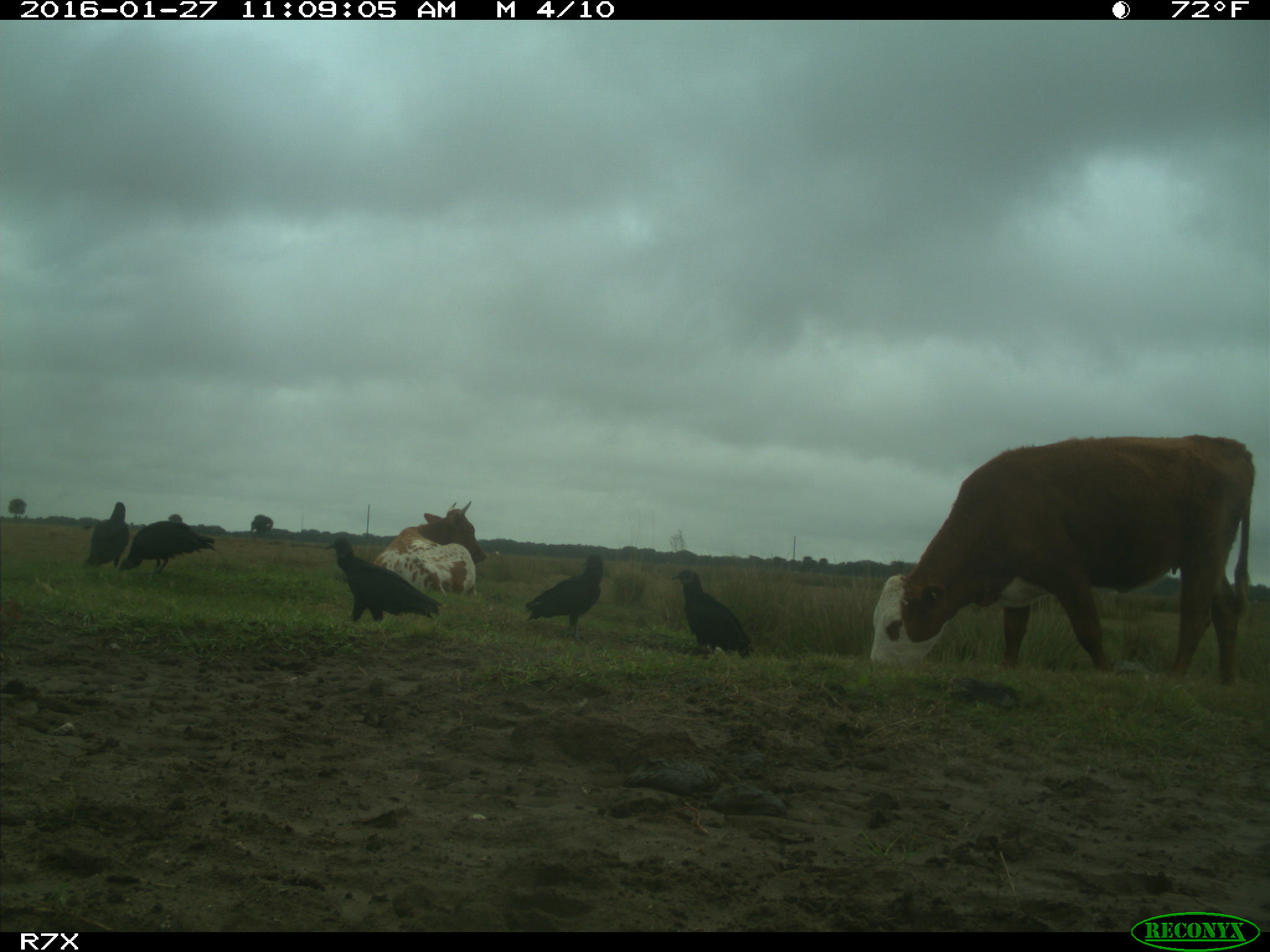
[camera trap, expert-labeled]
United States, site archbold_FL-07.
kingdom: Animalia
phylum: Chordata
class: Mammalia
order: Artiodactyla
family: Bovidae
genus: Bos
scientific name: Bos taurus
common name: domestic cow